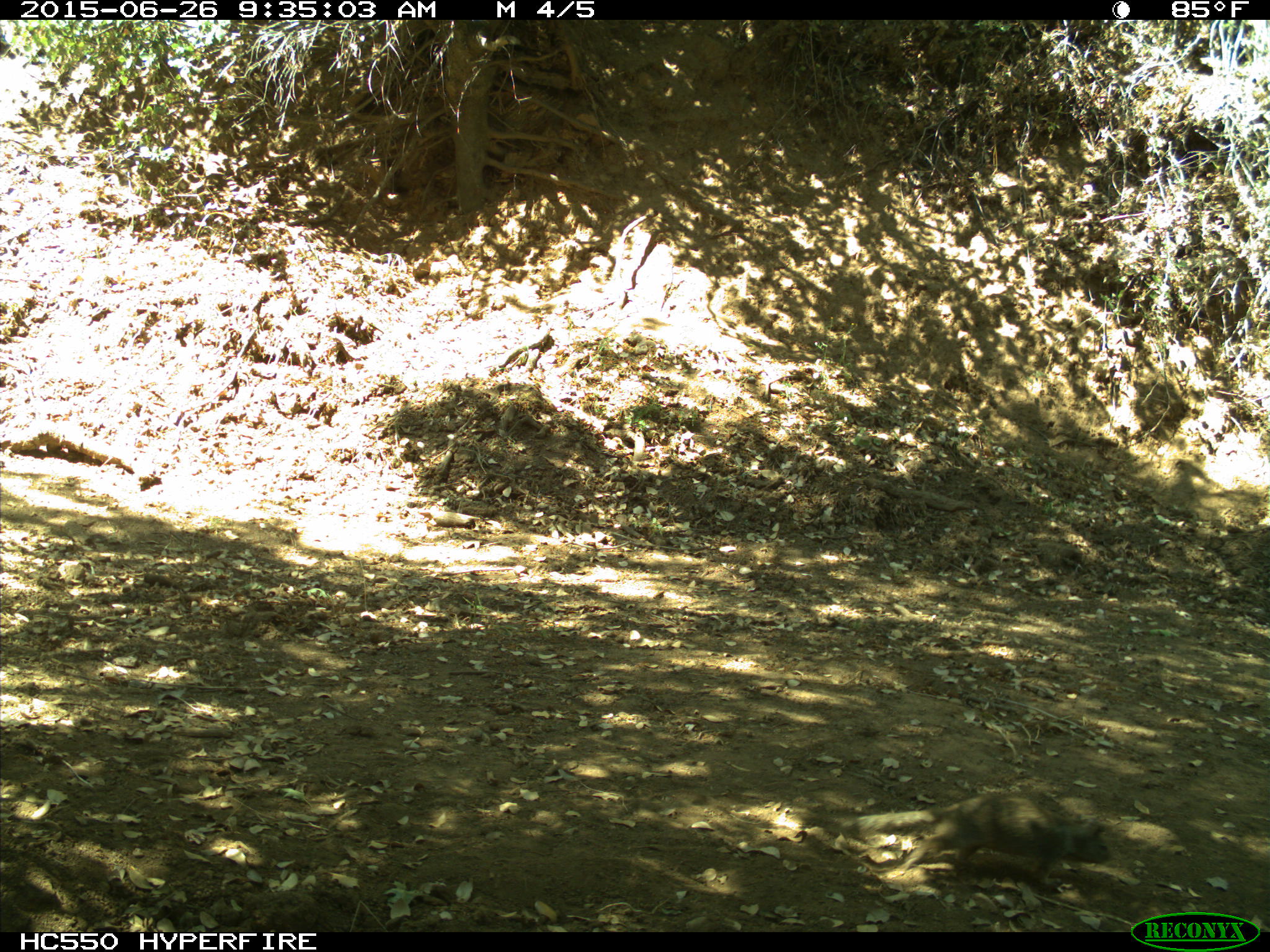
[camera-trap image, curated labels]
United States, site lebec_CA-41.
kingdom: Animalia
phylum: Chordata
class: Mammalia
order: Rodentia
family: Sciuridae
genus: Otospermophilus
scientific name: Otospermophilus beecheyi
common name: california ground squirrel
Otospermophilus beecheyi (california ground squirrel).